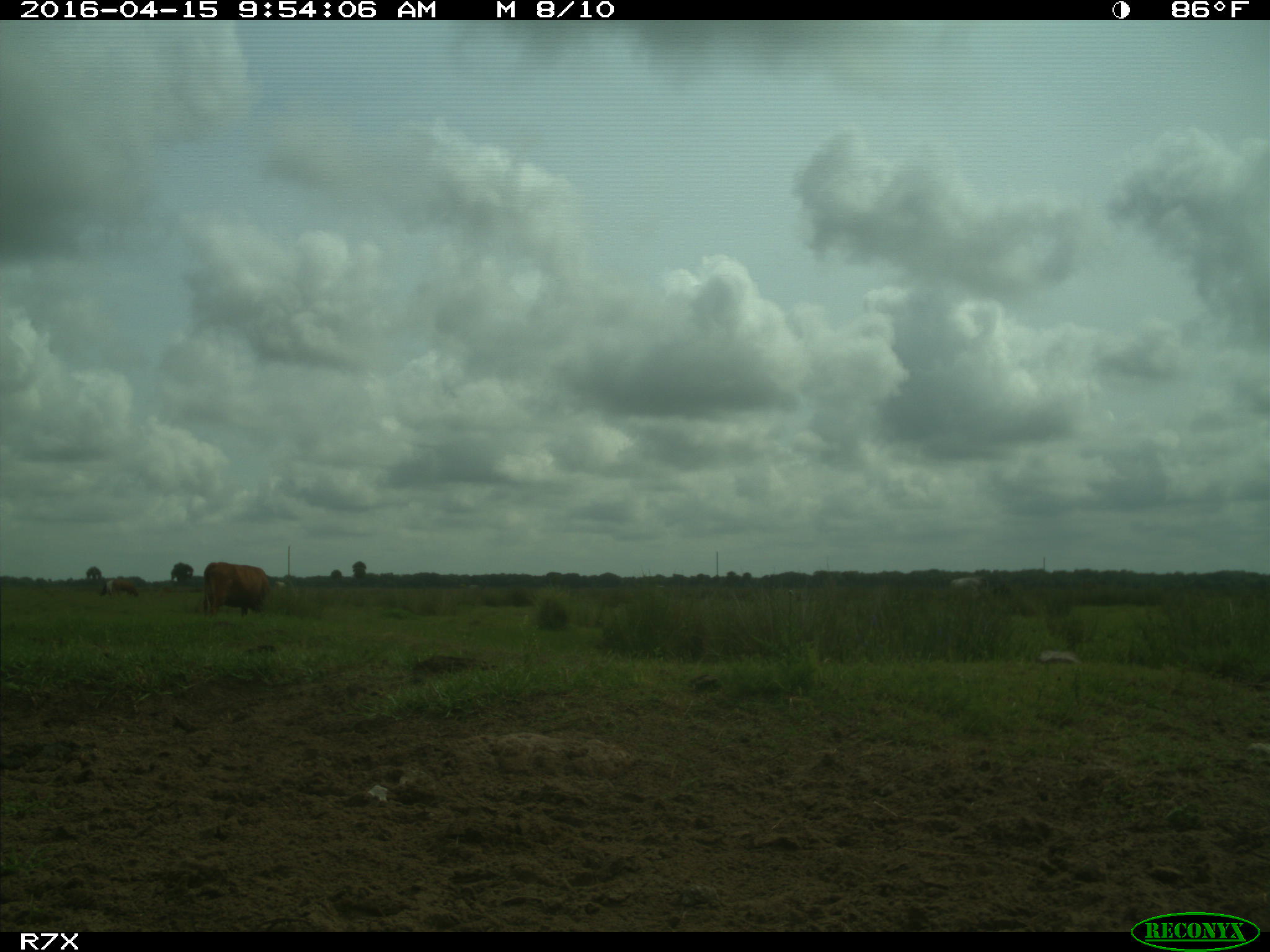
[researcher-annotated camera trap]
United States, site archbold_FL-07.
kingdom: Animalia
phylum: Chordata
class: Mammalia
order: Artiodactyla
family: Bovidae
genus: Bos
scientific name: Bos taurus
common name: domestic cow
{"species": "Bos taurus (domestic cow)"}